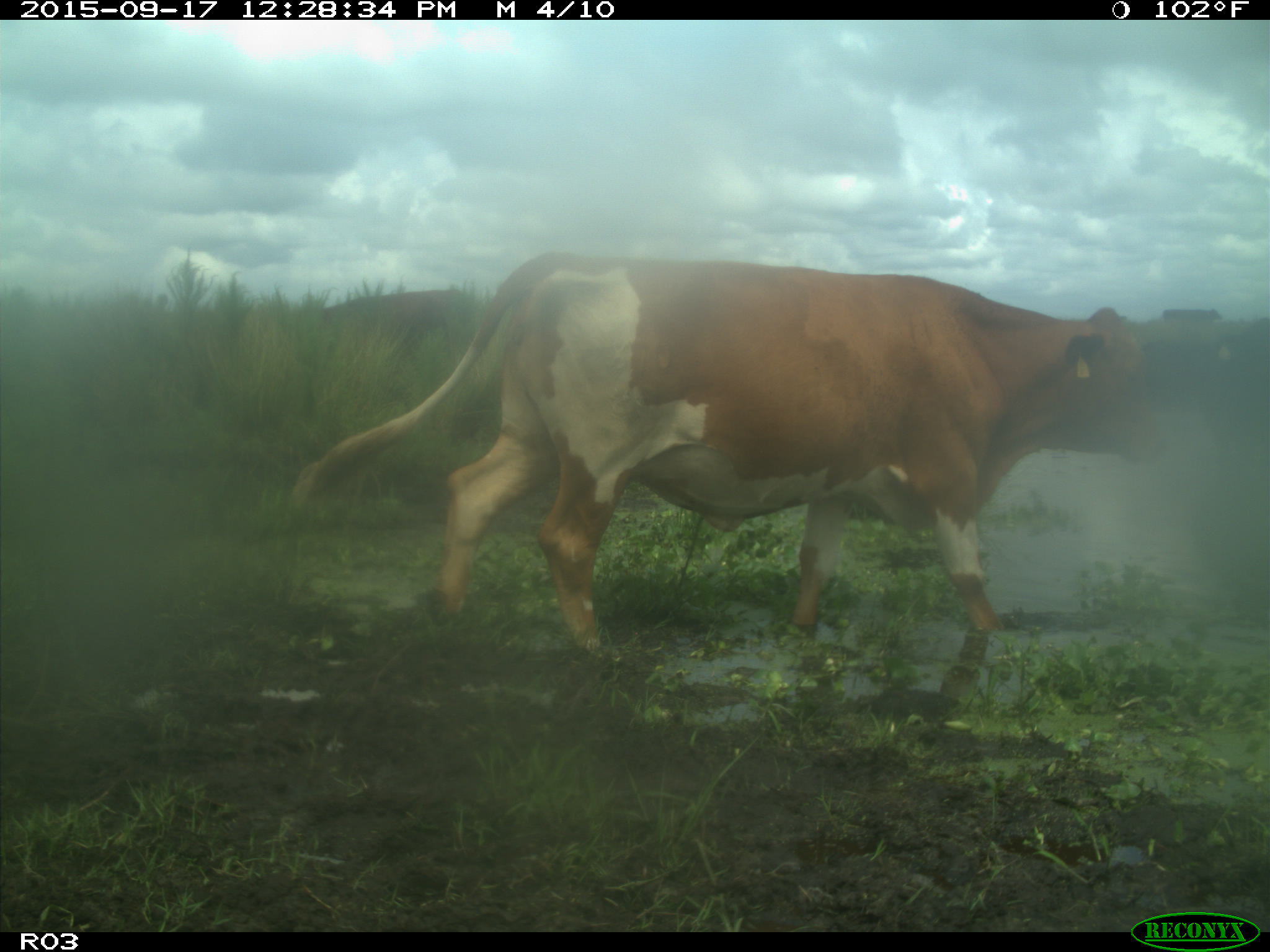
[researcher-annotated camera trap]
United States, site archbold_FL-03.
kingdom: Animalia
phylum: Chordata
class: Mammalia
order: Artiodactyla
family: Bovidae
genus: Bos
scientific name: Bos taurus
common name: domestic cow